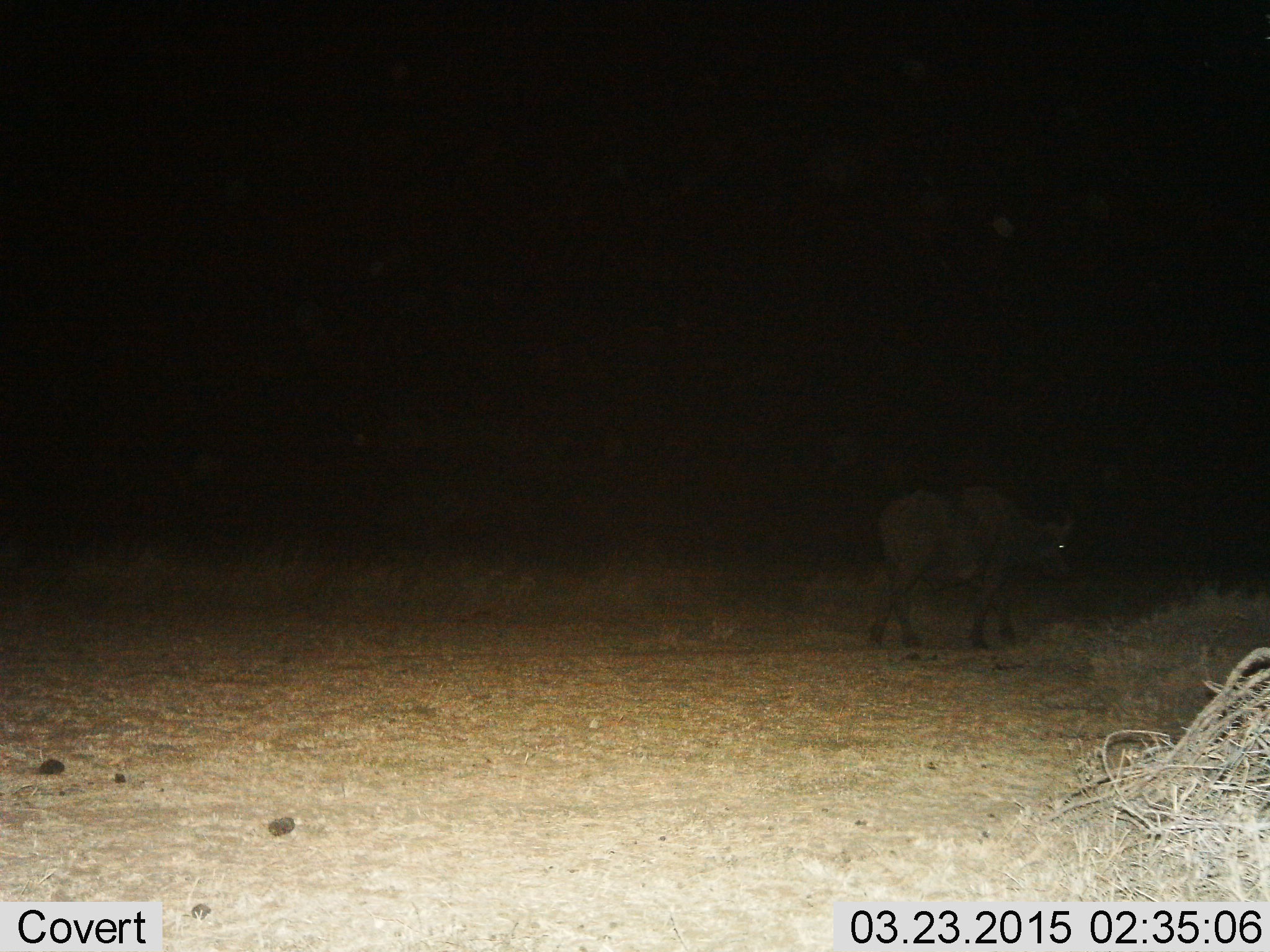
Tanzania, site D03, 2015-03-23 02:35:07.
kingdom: Animalia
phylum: Chordata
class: Mammalia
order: Artiodactyla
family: Bovidae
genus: Syncerus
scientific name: Syncerus caffer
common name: cape buffalo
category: buffalo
Buffalo (cape buffalo) (Syncerus caffer), count 1. Behavior (volunteer vote fractions): standing 10%, resting 0%, moving 90%, interacting 0%. Young present (vote fraction): 0%. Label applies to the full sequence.